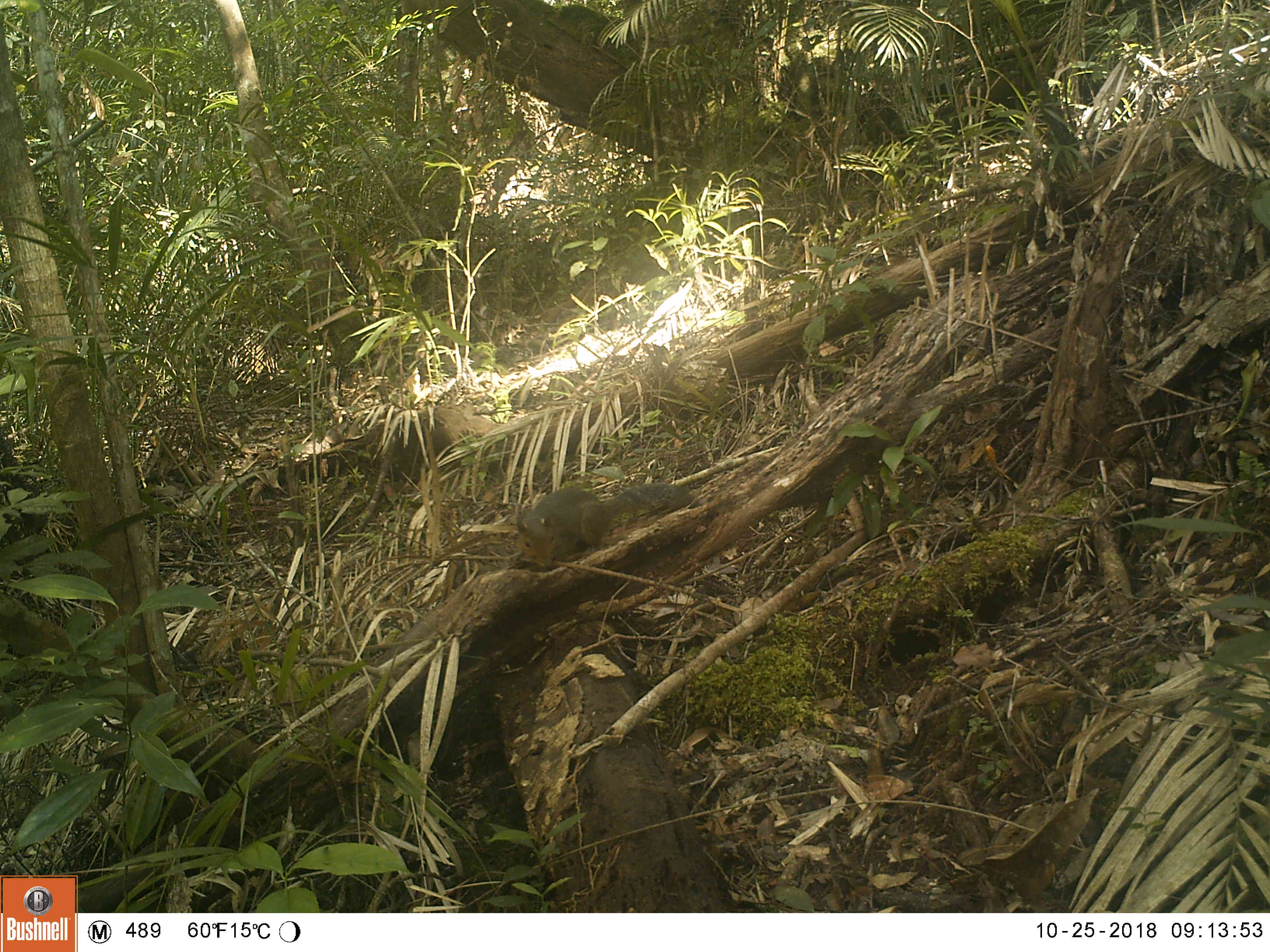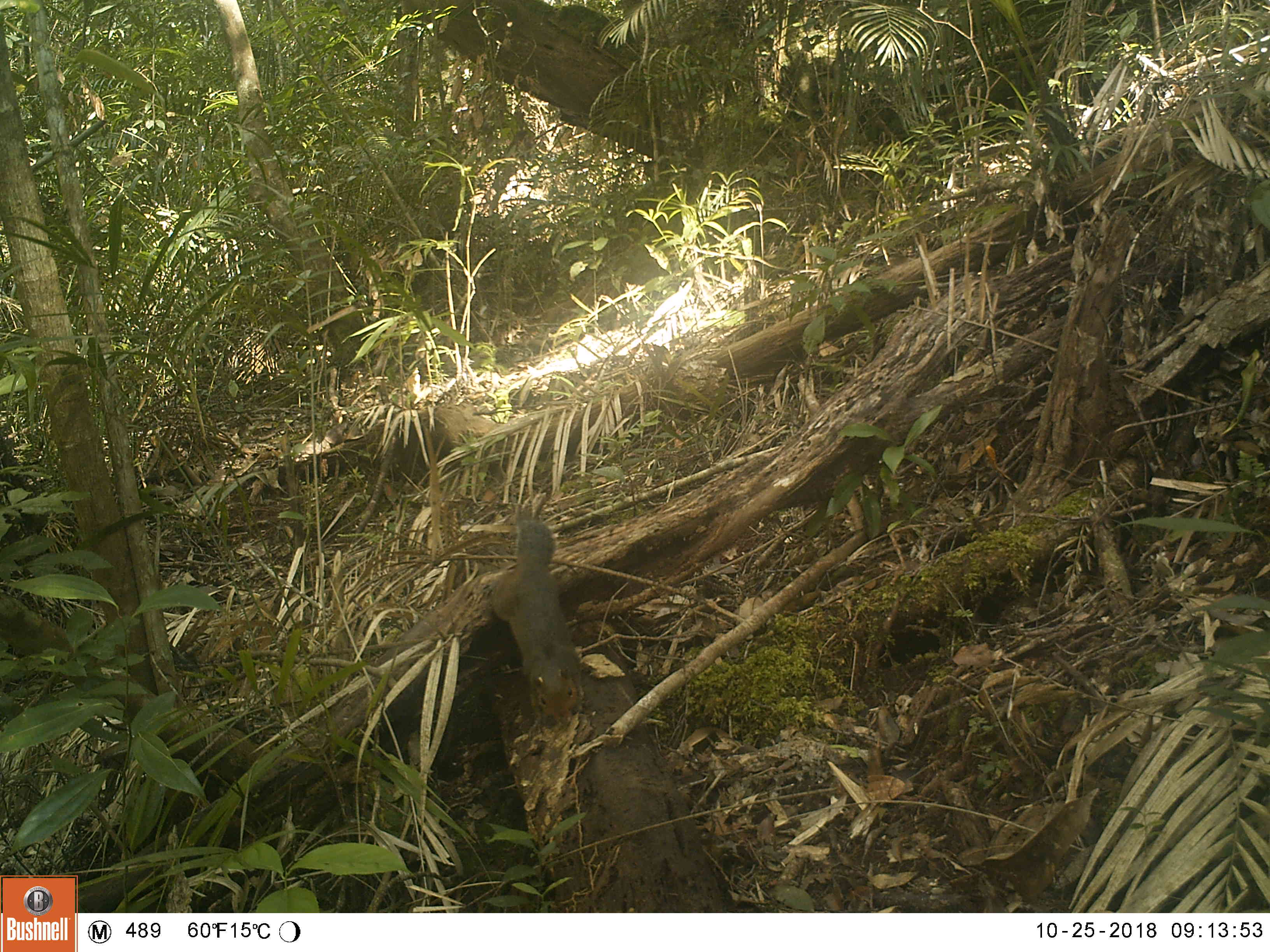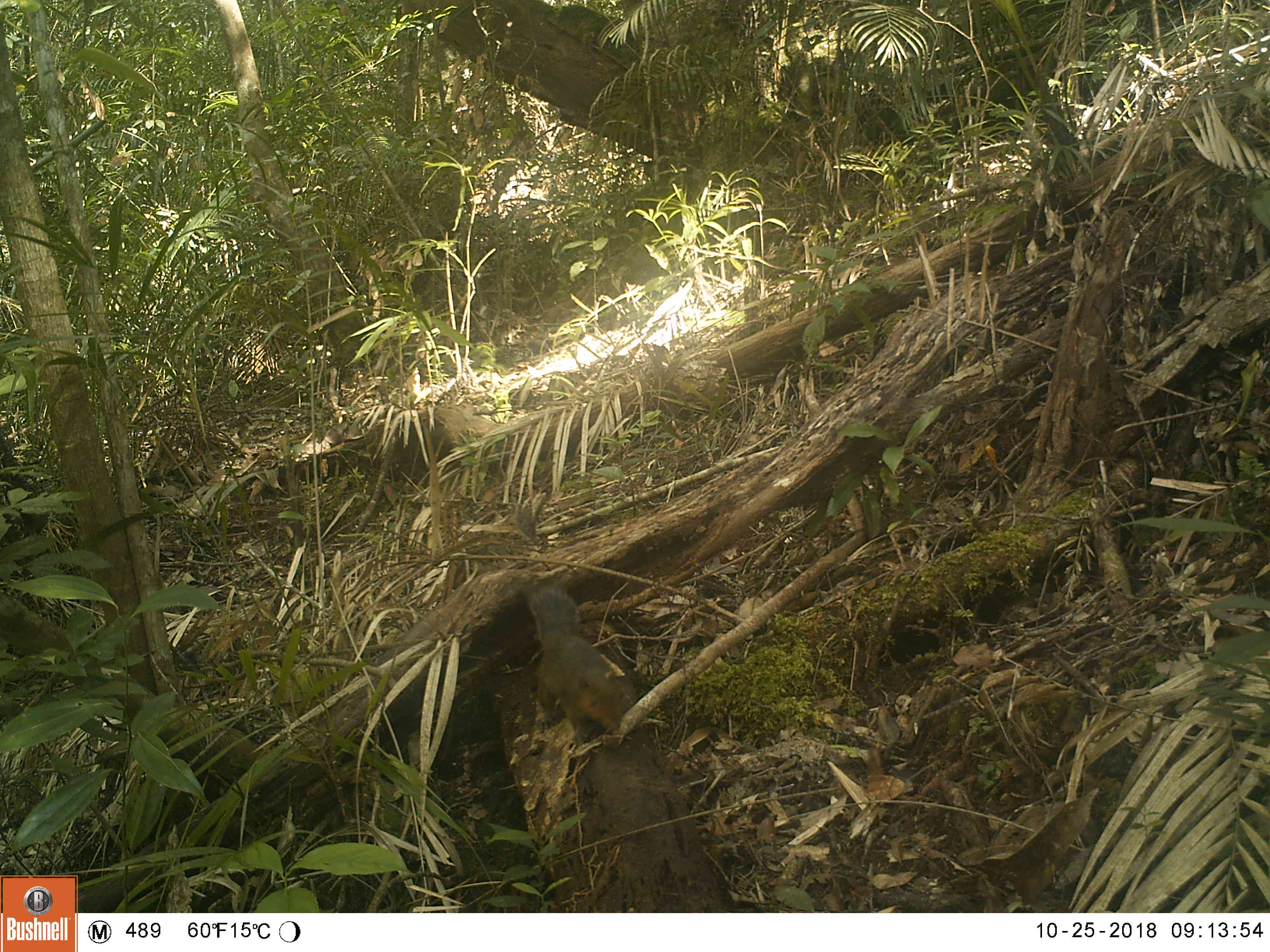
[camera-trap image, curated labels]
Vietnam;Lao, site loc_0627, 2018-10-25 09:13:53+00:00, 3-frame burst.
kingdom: Animalia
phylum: Chordata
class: Mammalia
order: Rodentia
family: Sciuridae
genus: Dremomys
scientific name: Dremomys rufigenis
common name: red-cheeked squirrel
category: red cheeked squirrel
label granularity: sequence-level